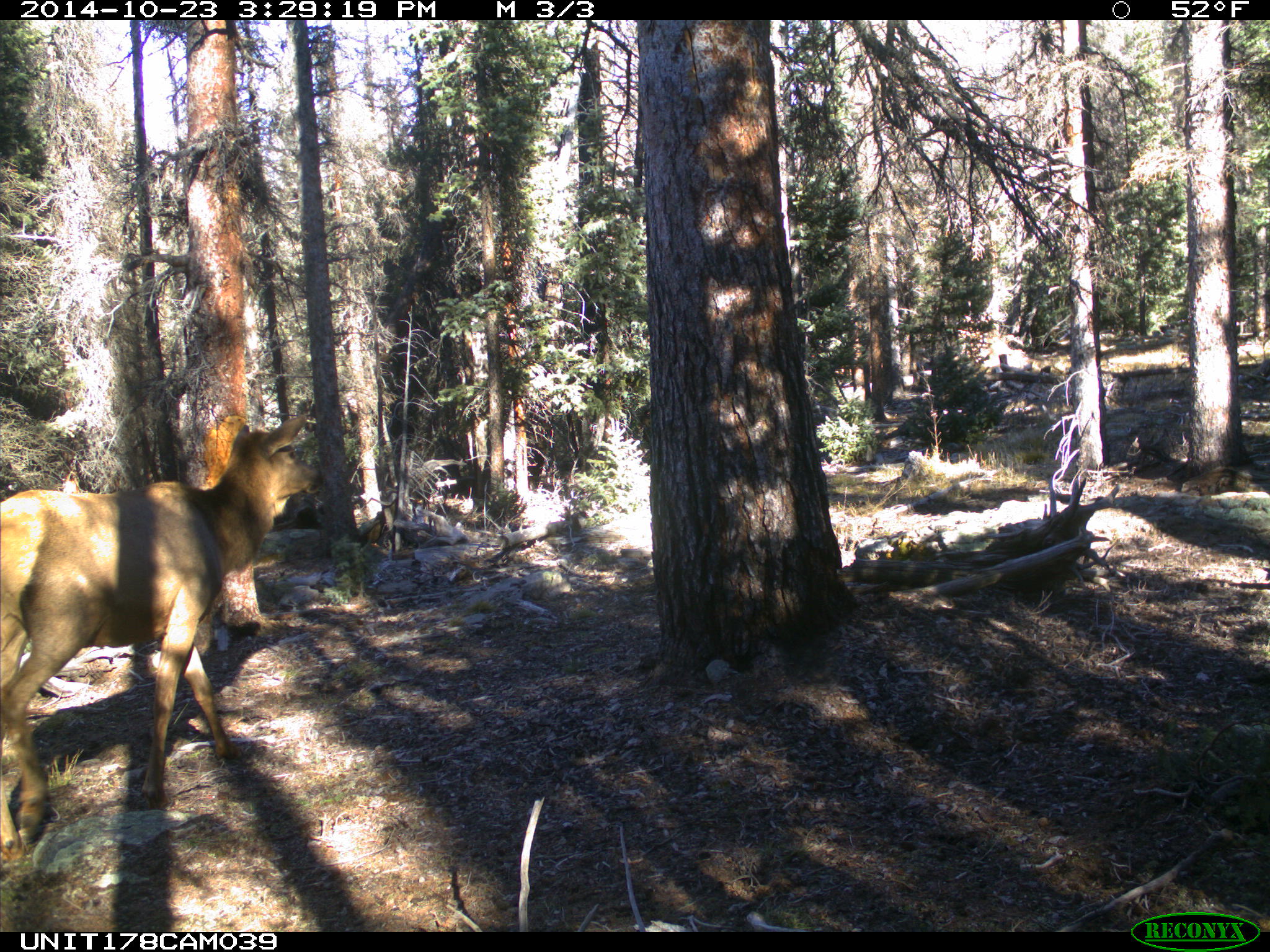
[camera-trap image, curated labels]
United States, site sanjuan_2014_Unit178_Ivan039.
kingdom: Animalia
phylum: Chordata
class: Mammalia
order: Artiodactyla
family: Cervidae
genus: Cervus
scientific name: Cervus elaphus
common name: red deer